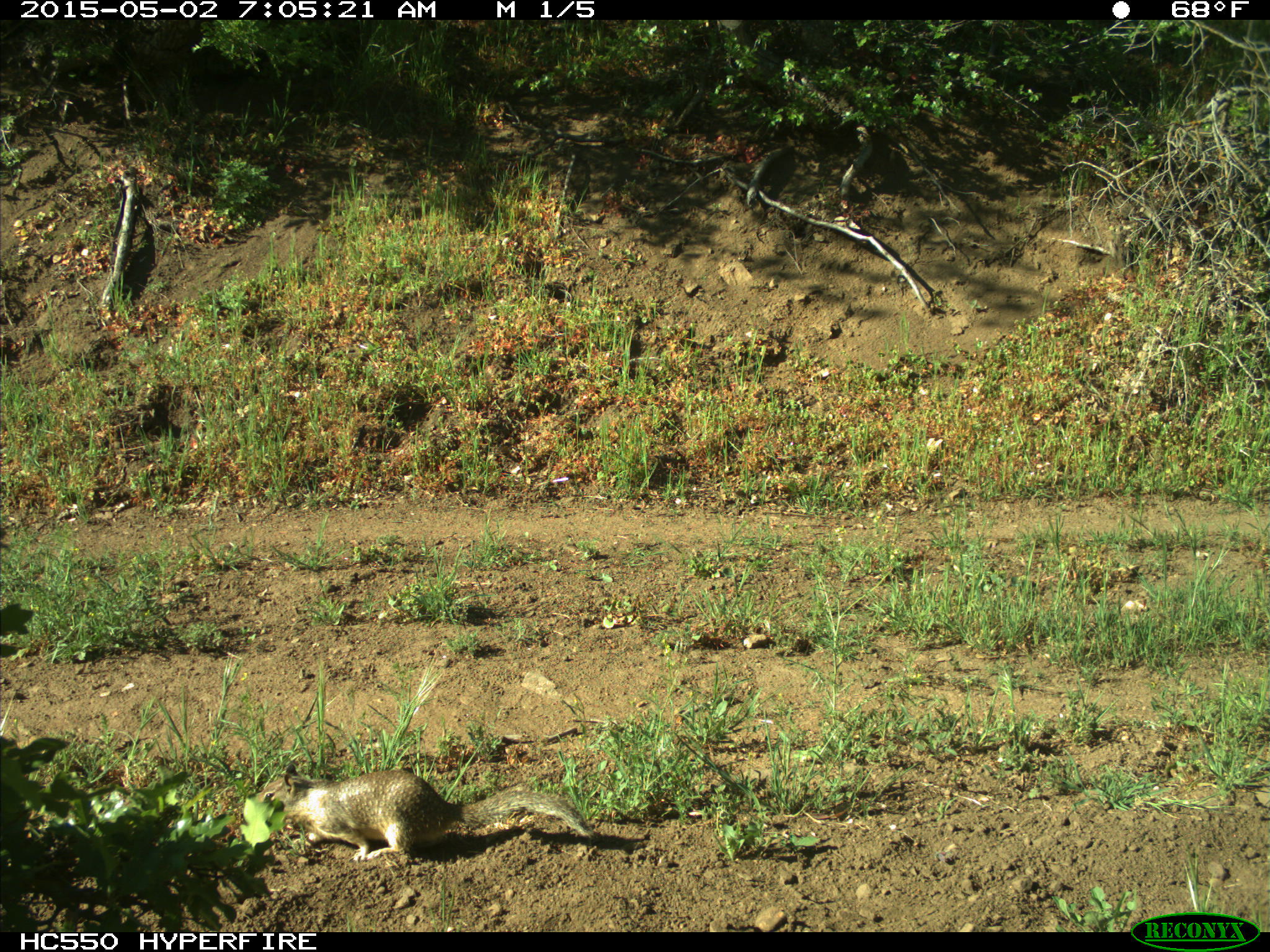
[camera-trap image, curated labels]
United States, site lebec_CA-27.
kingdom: Animalia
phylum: Chordata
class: Mammalia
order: Rodentia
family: Sciuridae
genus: Otospermophilus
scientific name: Otospermophilus beecheyi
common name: california ground squirrel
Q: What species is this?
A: Otospermophilus beecheyi (california ground squirrel).